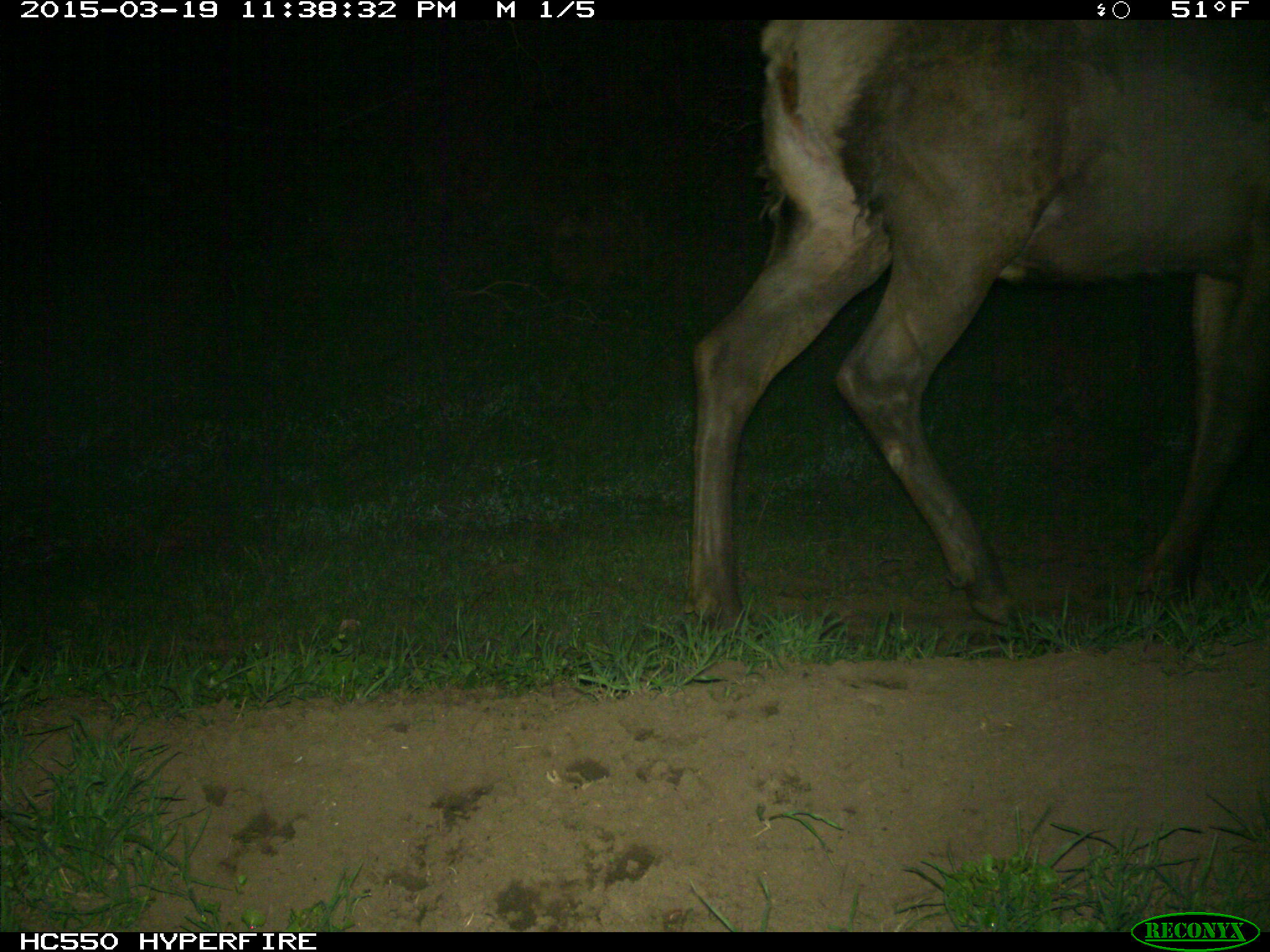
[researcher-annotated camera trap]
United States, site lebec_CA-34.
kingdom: Animalia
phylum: Chordata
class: Mammalia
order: Artiodactyla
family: Cervidae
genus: Cervus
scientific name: Cervus canadensis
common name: elk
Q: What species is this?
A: Cervus canadensis (elk).